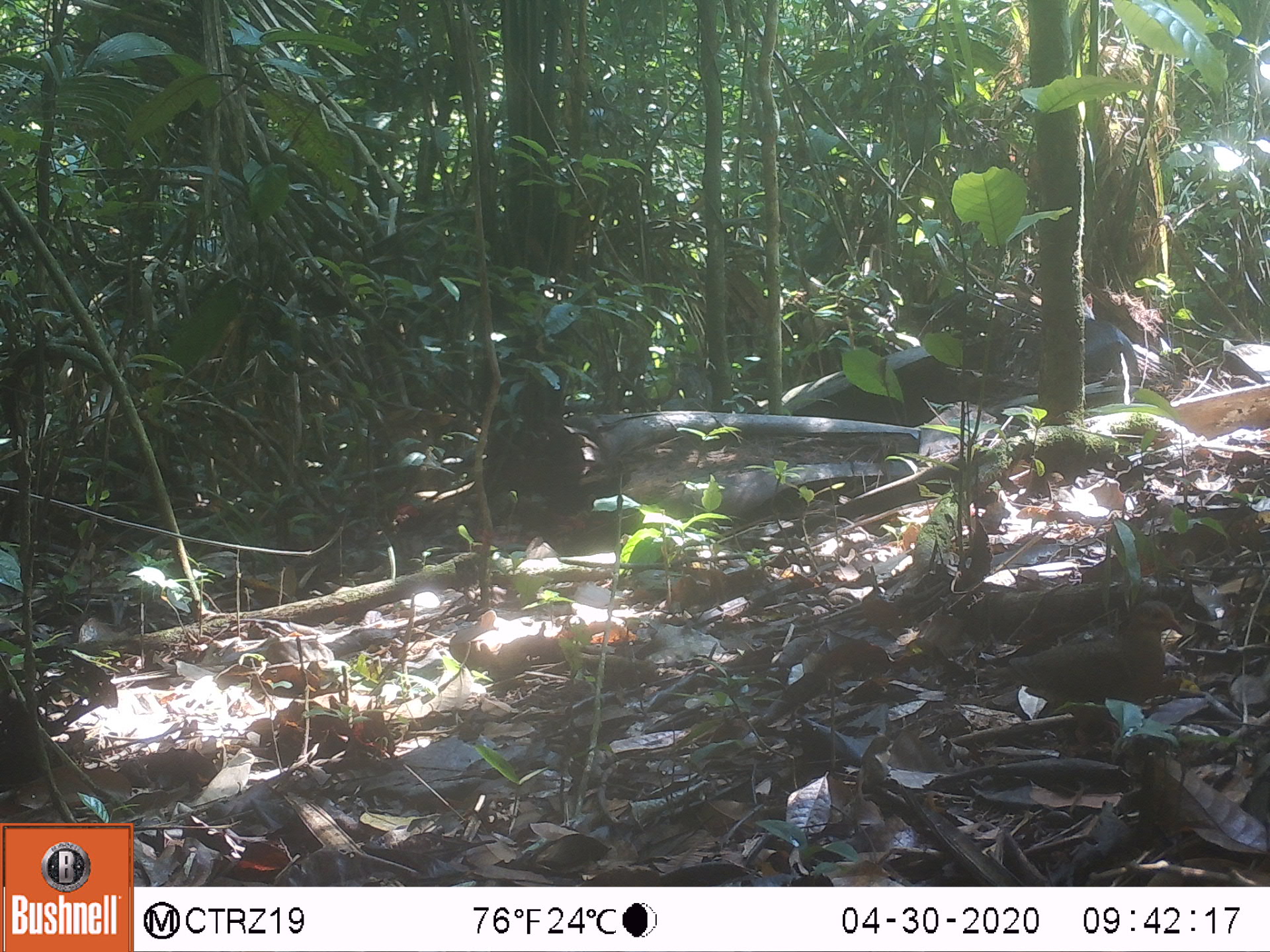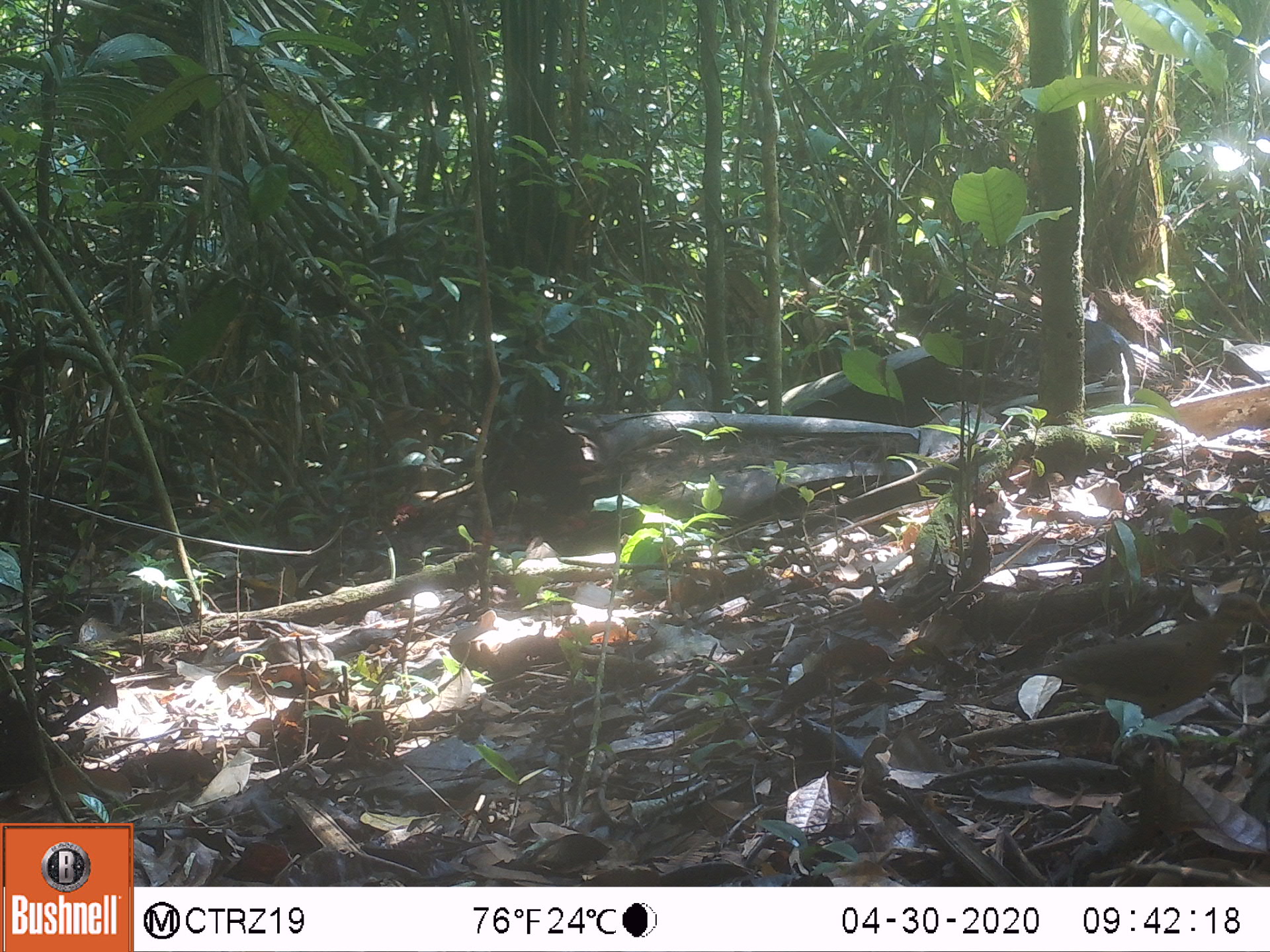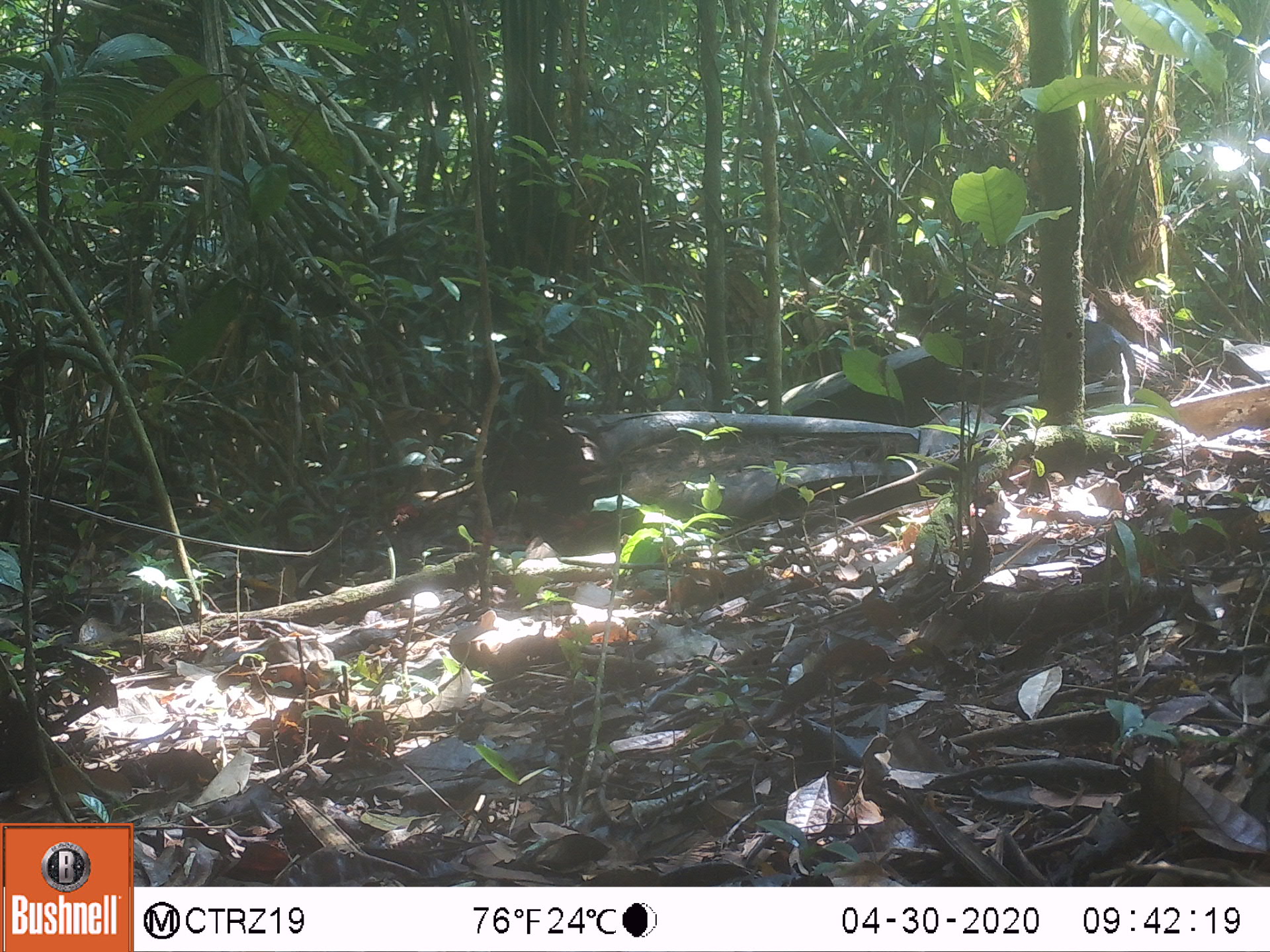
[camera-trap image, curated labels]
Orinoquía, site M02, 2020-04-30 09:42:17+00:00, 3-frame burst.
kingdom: Animalia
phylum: Chordata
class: Aves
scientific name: Aves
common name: bird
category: unknown bird